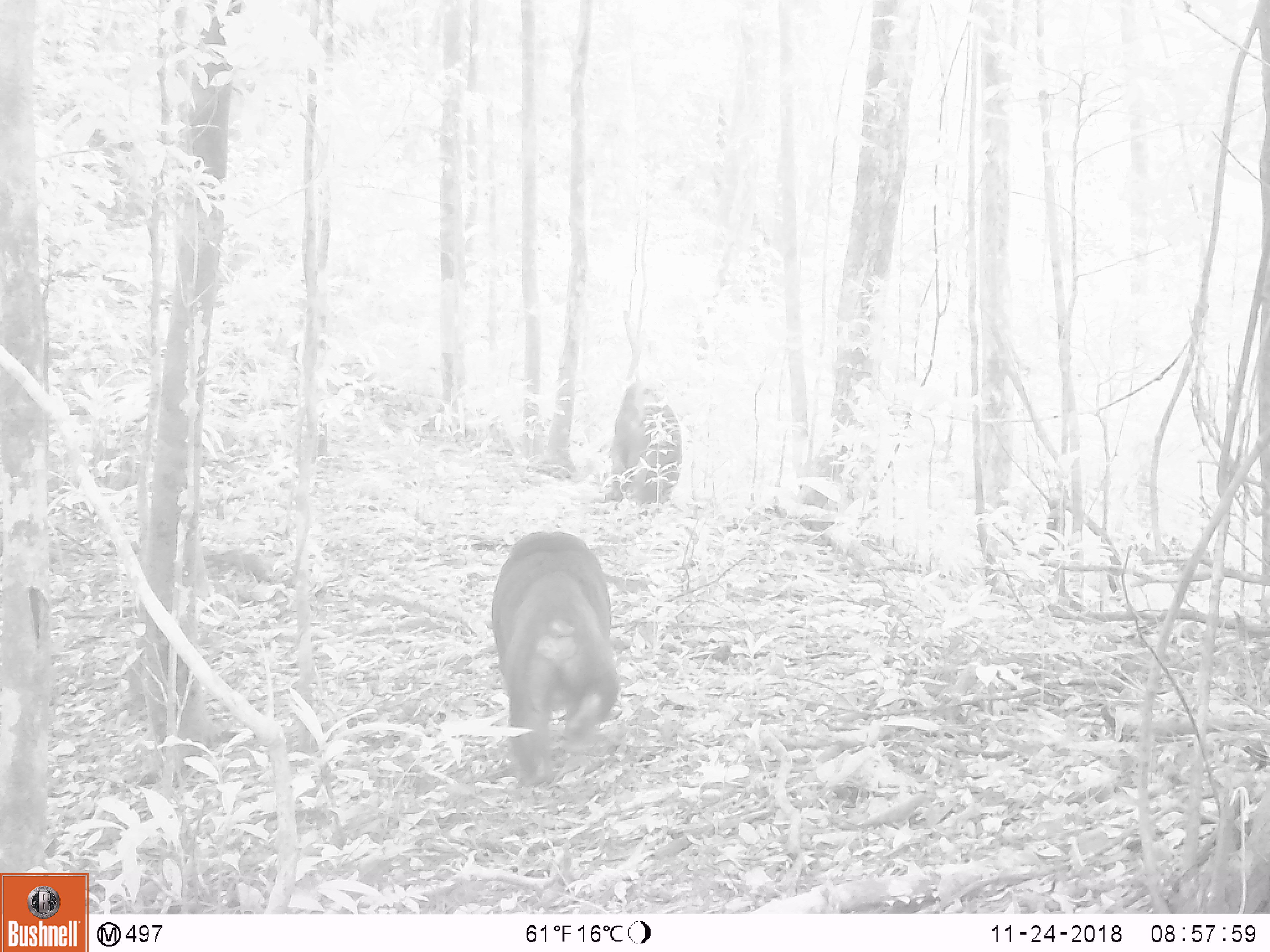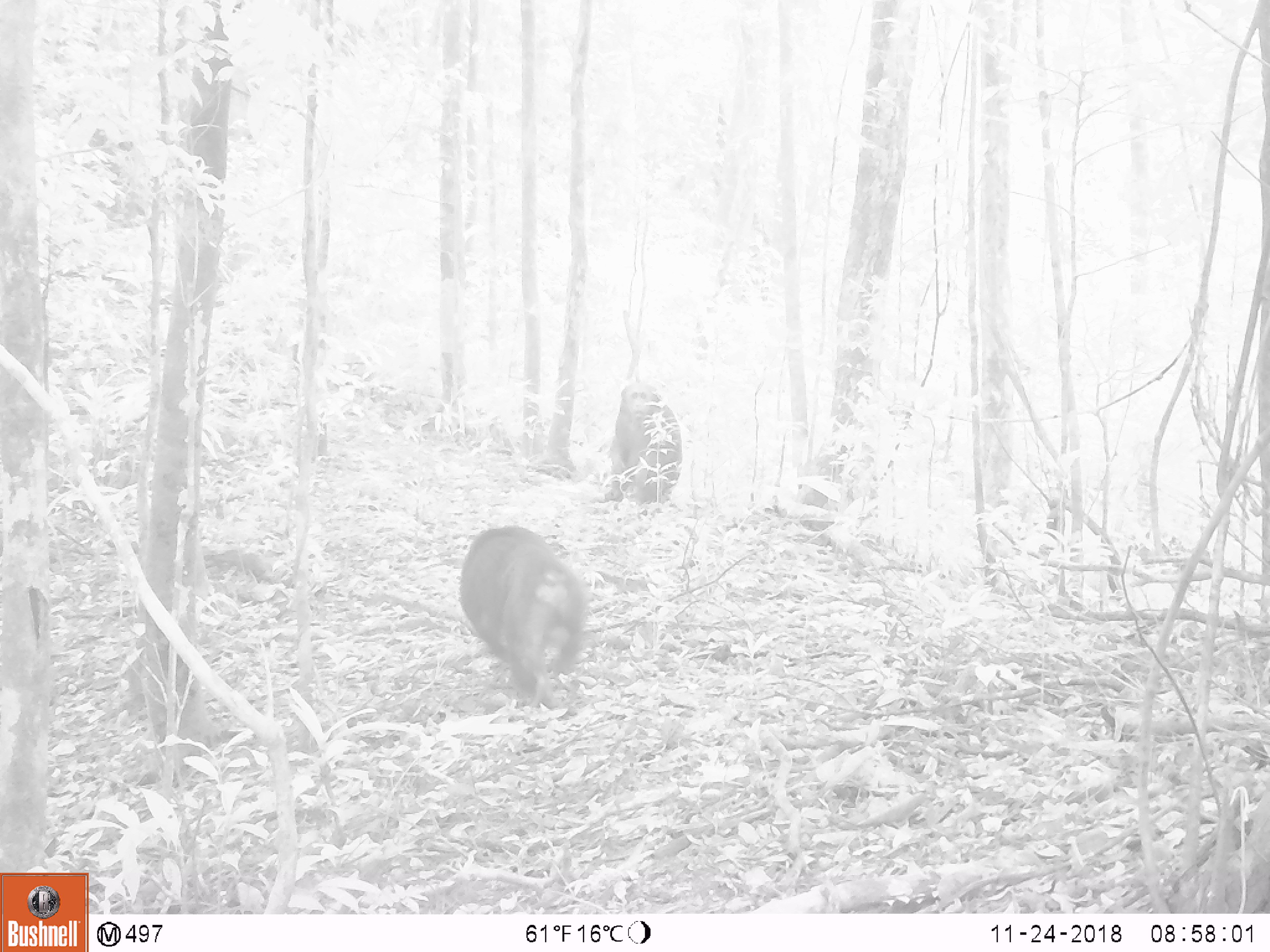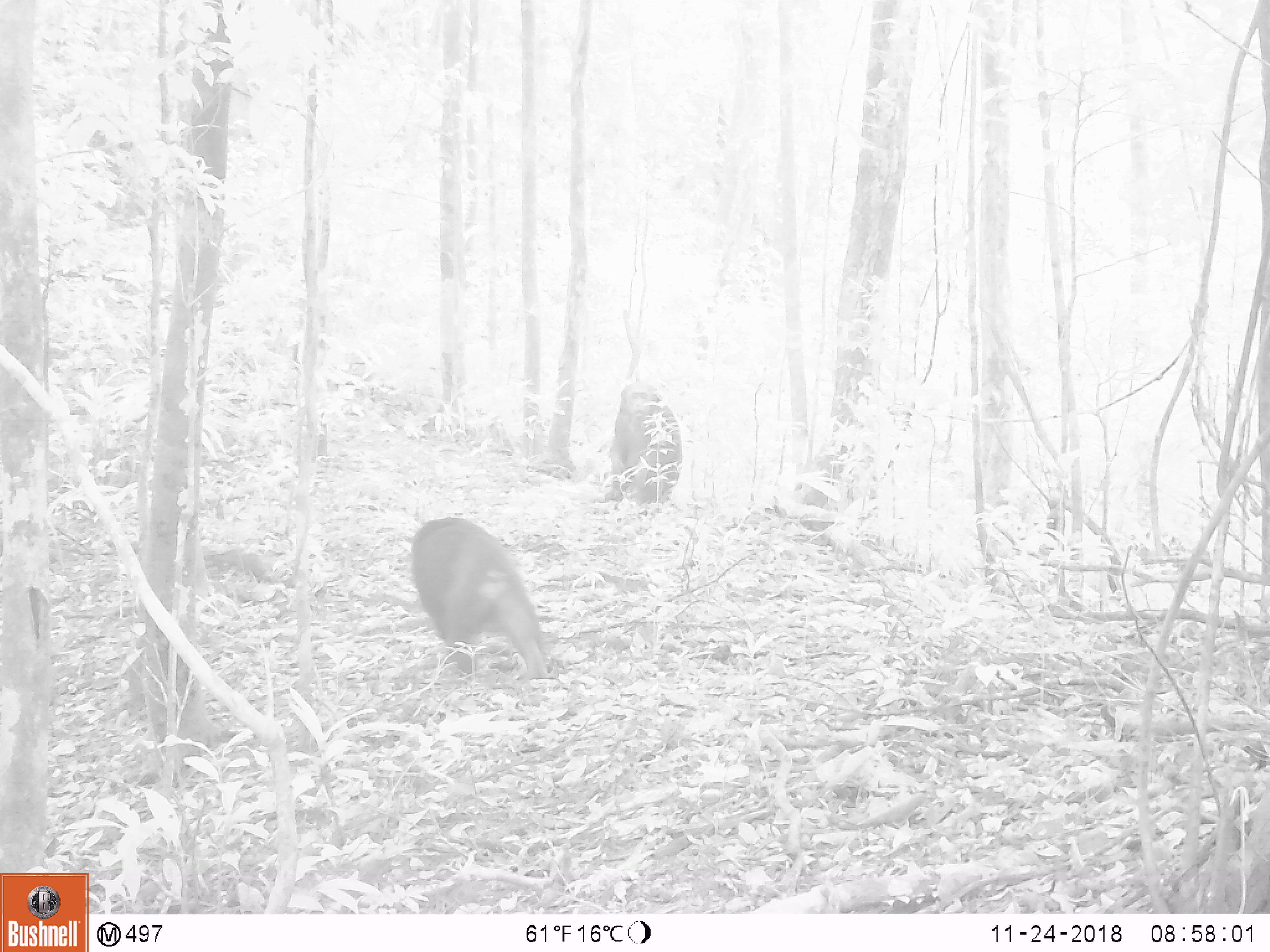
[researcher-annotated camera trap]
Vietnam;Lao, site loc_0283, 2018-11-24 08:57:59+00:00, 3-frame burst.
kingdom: Animalia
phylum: Chordata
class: Mammalia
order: Primates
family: Cercopithecidae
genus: Macaca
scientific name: Macaca arctoides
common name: stump-tailed macaque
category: stump tailed macaque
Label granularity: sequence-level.